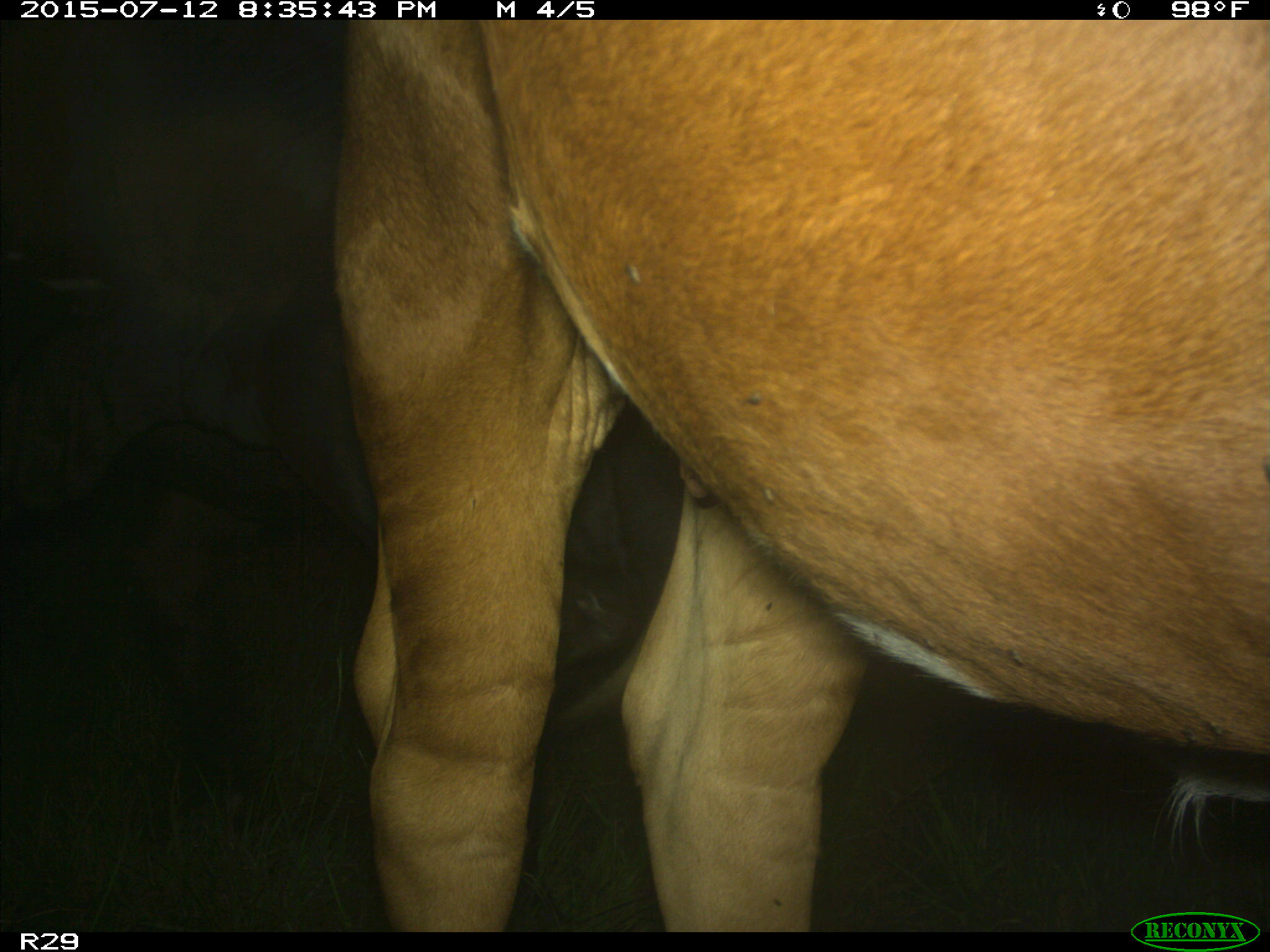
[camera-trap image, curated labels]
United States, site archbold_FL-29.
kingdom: Animalia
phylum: Chordata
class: Mammalia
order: Artiodactyla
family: Bovidae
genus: Bos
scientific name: Bos taurus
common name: domestic cow